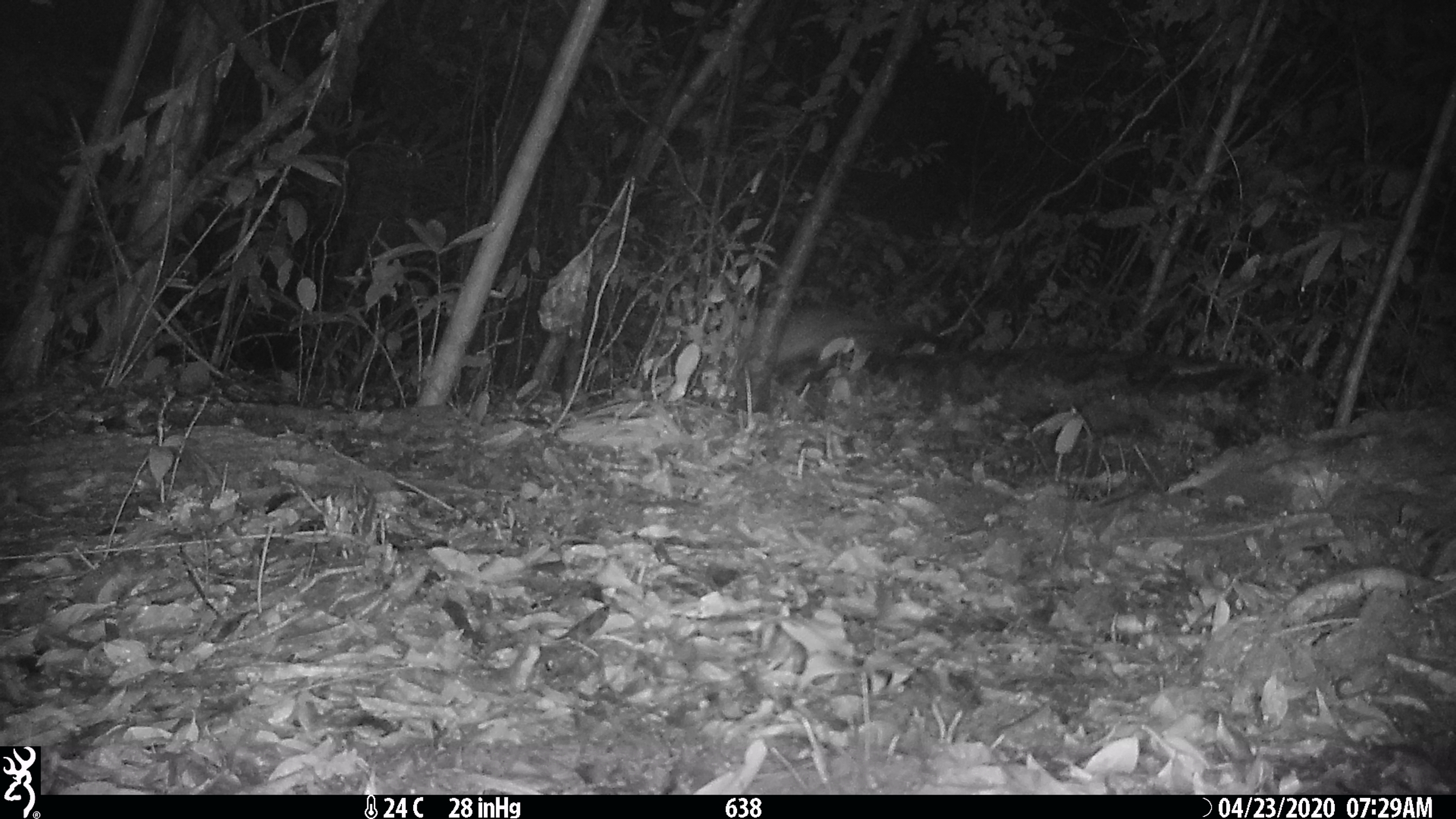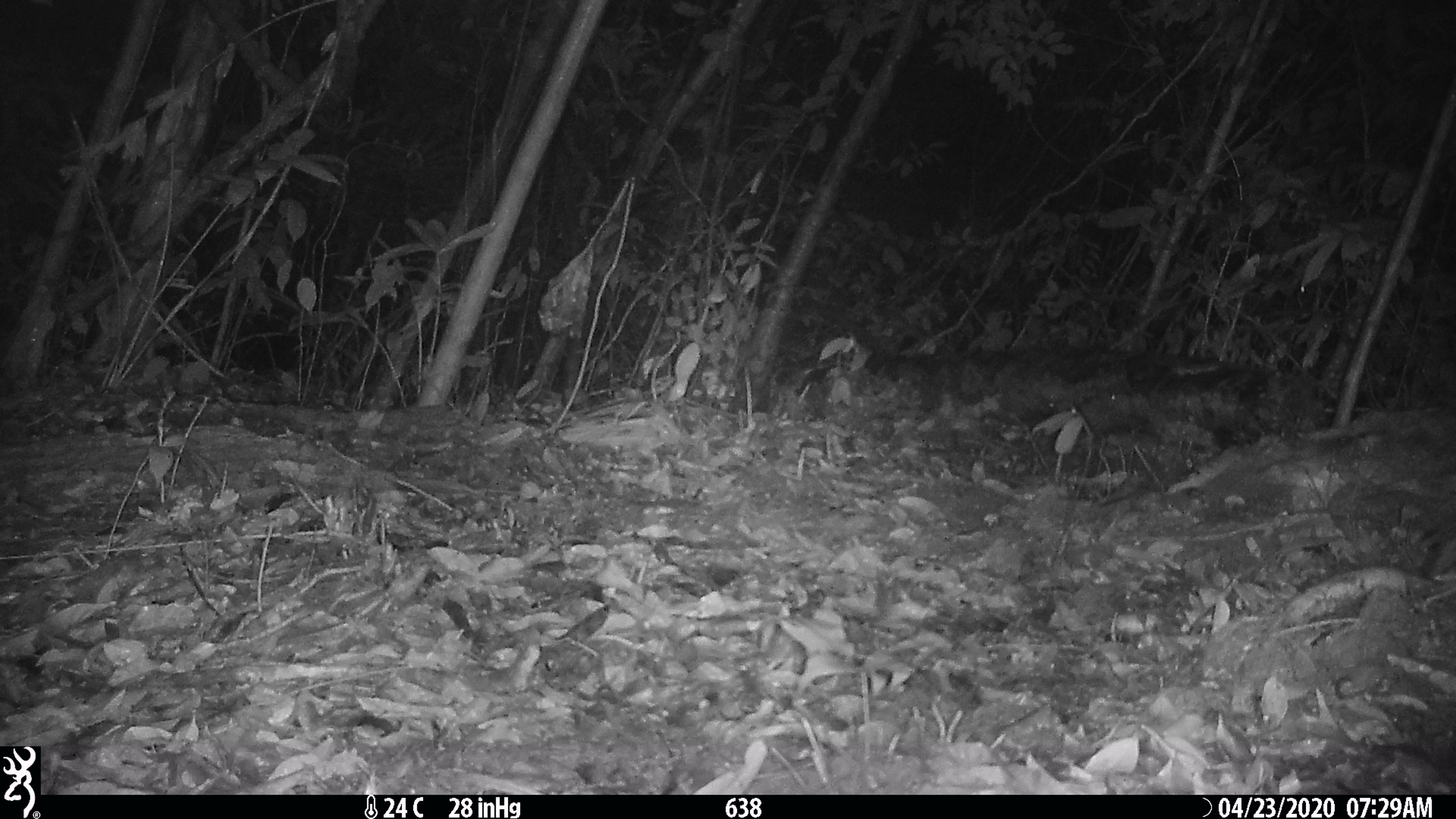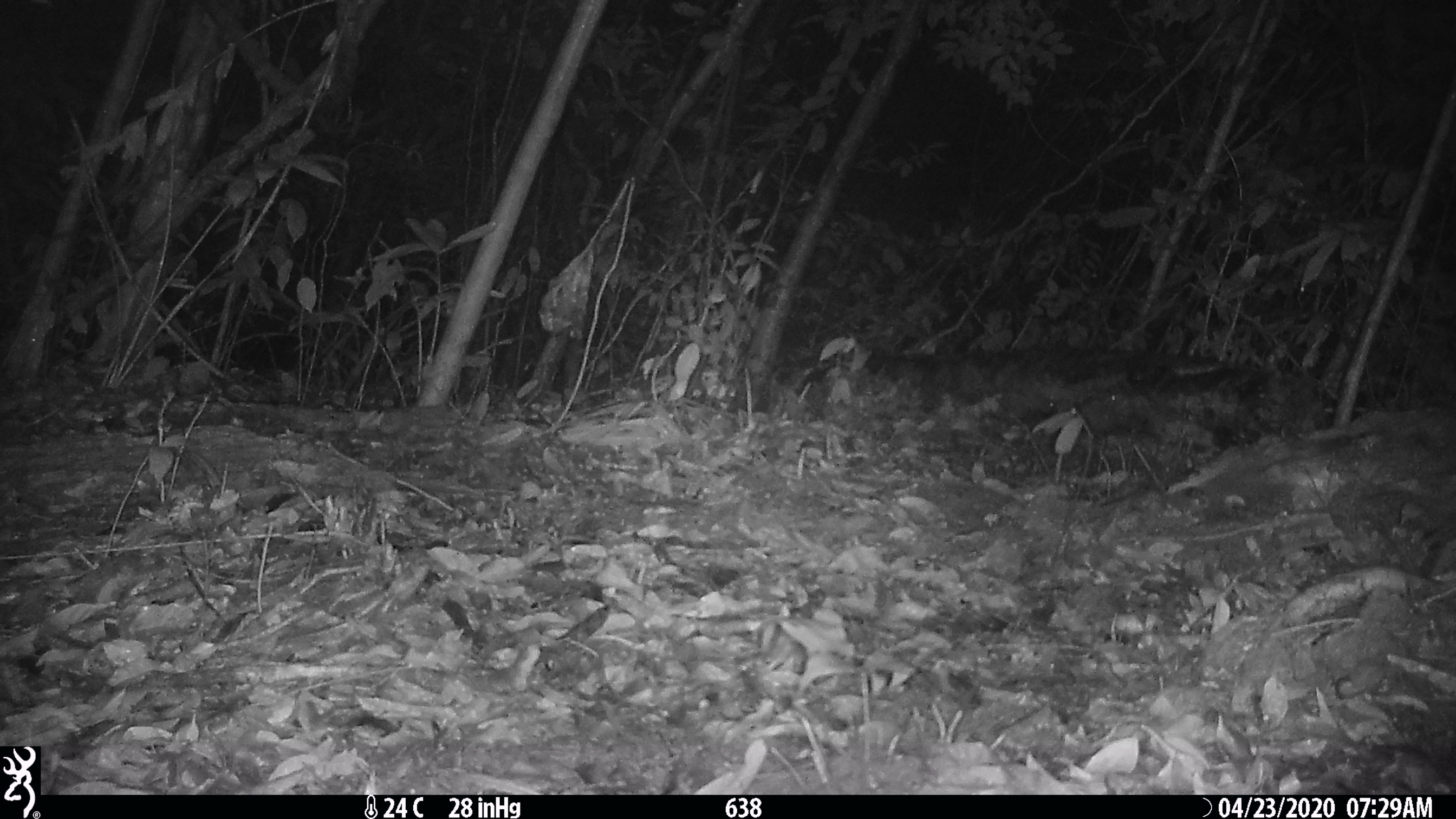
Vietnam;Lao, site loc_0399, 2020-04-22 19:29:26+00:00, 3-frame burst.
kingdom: Animalia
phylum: Chordata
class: Mammalia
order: Carnivora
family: Viverridae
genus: Paguma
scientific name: Paguma larvata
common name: masked palm civet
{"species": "masked palm civet (Paguma larvata)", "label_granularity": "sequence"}